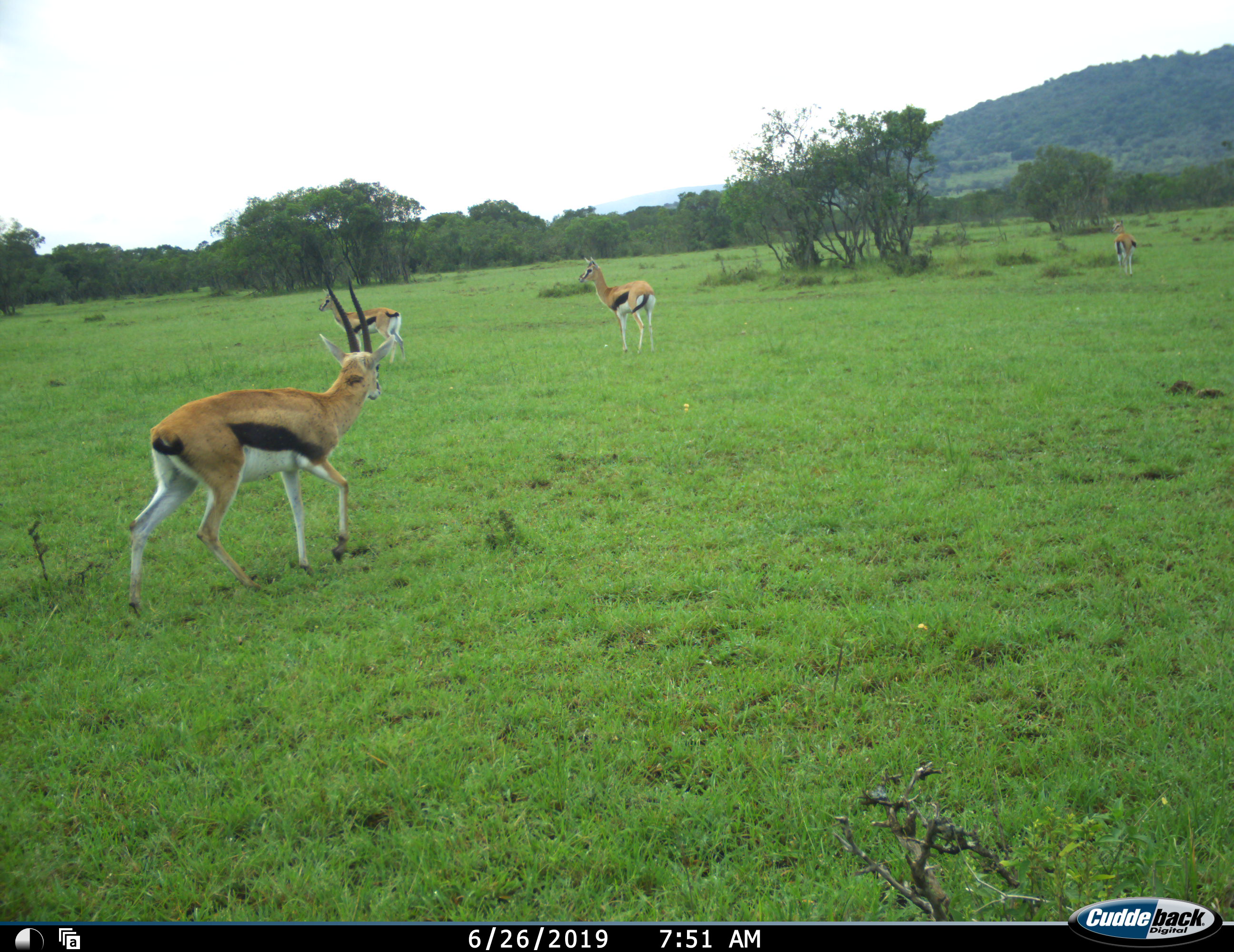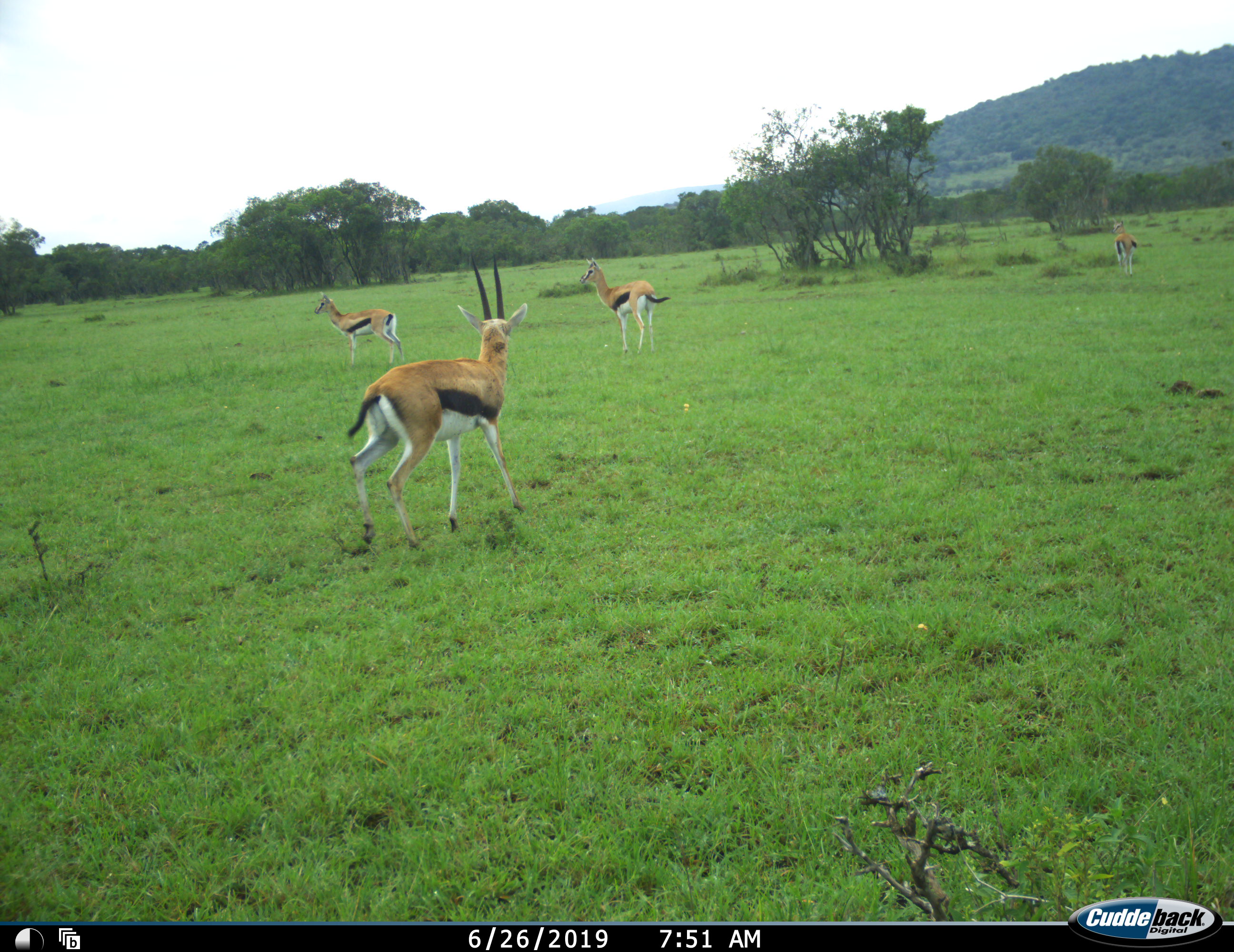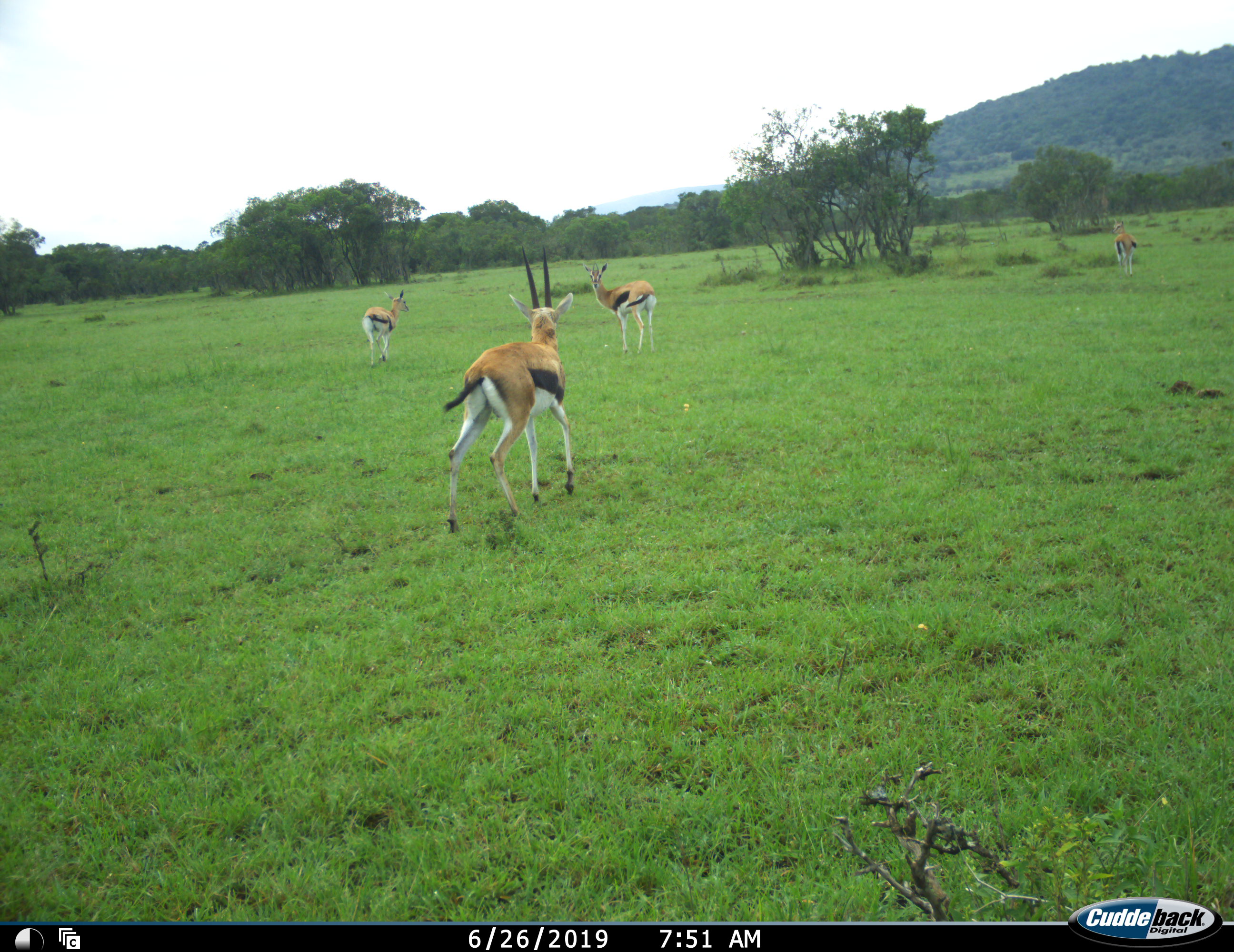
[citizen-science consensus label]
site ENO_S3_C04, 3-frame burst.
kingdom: Animalia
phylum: Chordata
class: Mammalia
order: Artiodactyla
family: Bovidae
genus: Eudorcas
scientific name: Eudorcas thomsonii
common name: thomson's gazelle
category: gazellethomsons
Gazellethomsons (thomson's gazelle) (Eudorcas thomsonii), count 4. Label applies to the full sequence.